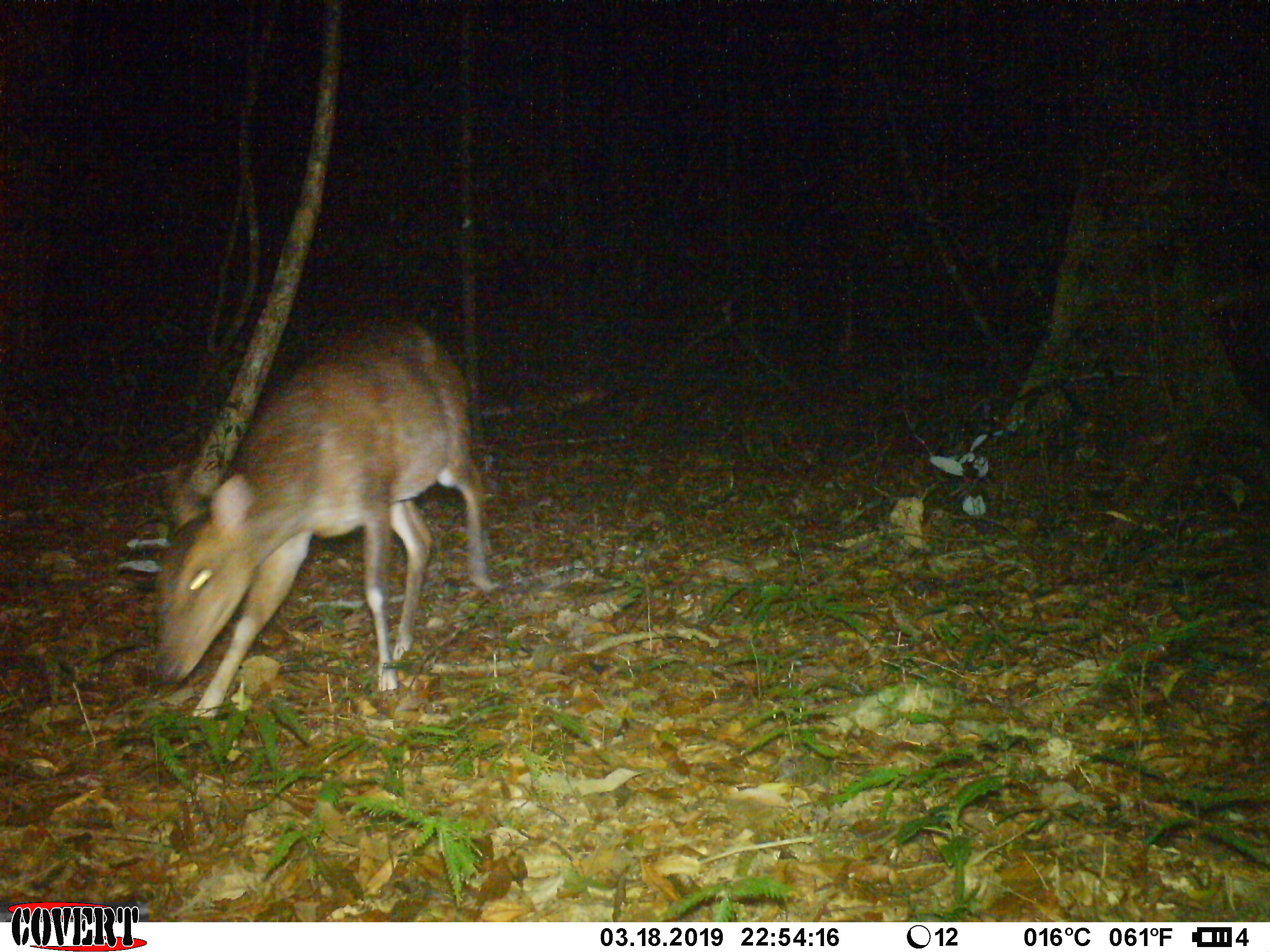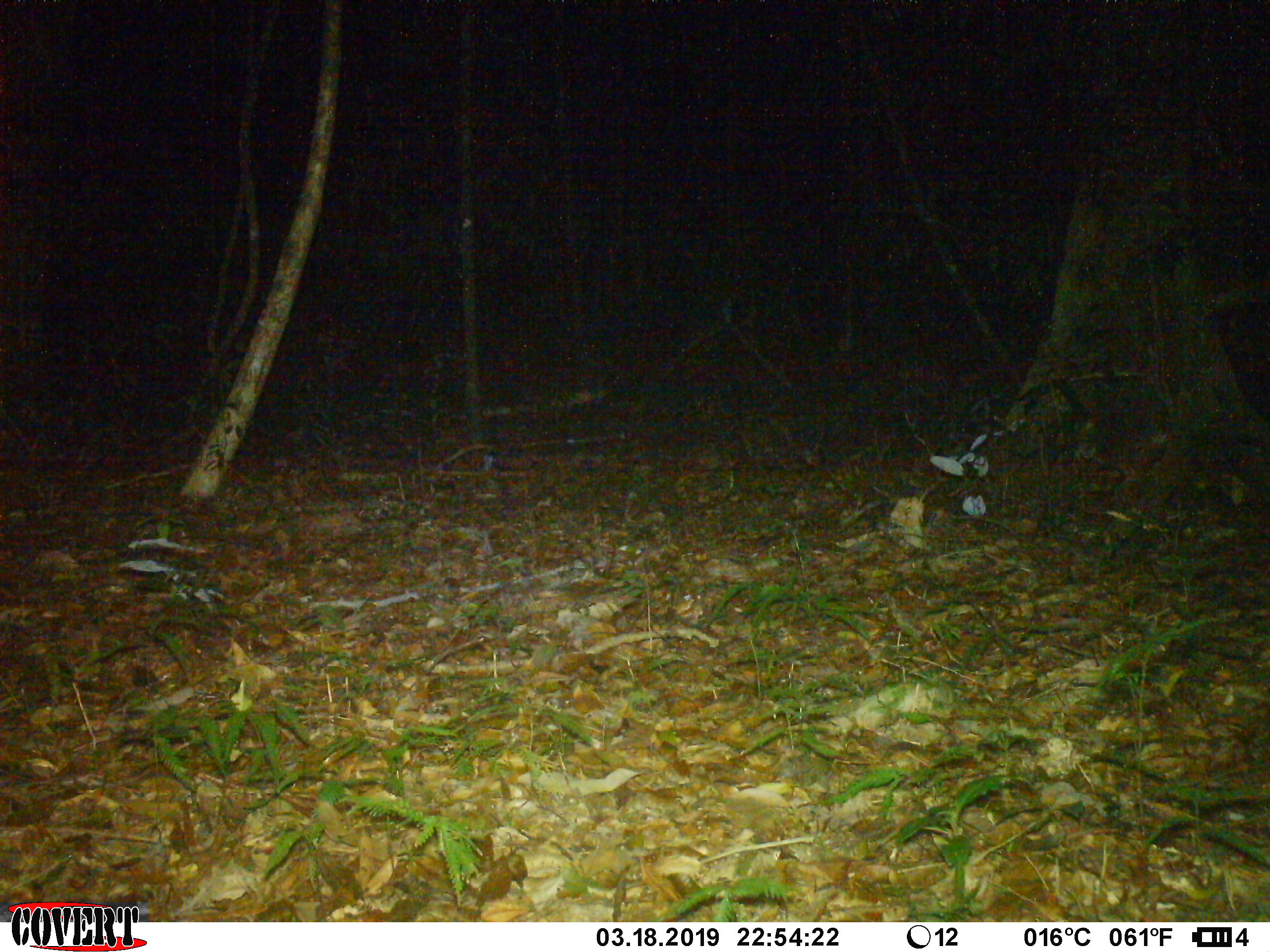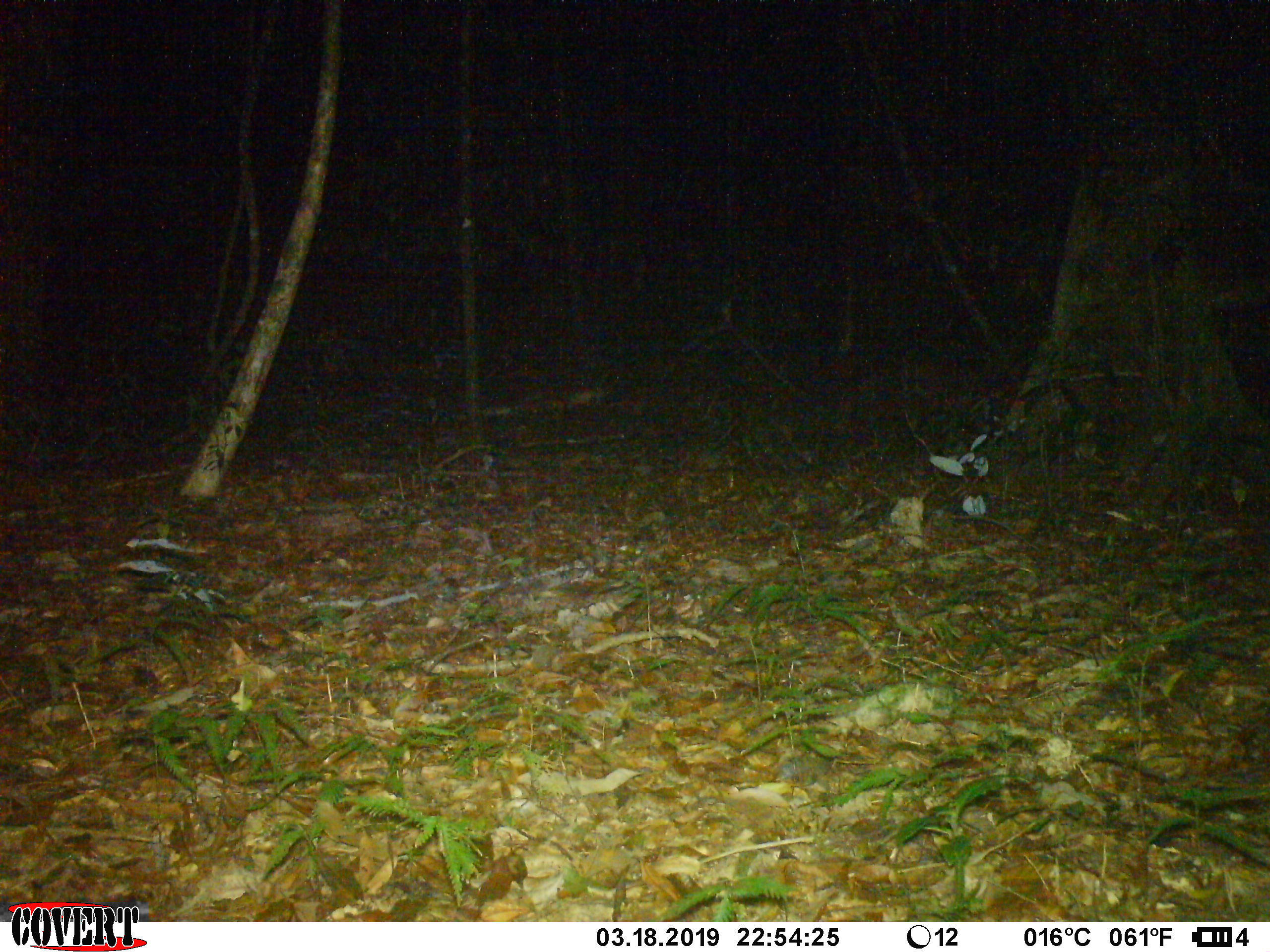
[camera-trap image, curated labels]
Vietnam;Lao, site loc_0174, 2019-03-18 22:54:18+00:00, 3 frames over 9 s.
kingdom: Animalia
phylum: Chordata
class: Mammalia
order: Artiodactyla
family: Cervidae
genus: Muntiacus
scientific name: Muntiacus vuquangensis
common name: large-antlered muntjac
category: large antlered muntjac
Large antlered muntjac (large-antlered muntjac) (Muntiacus vuquangensis). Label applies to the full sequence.